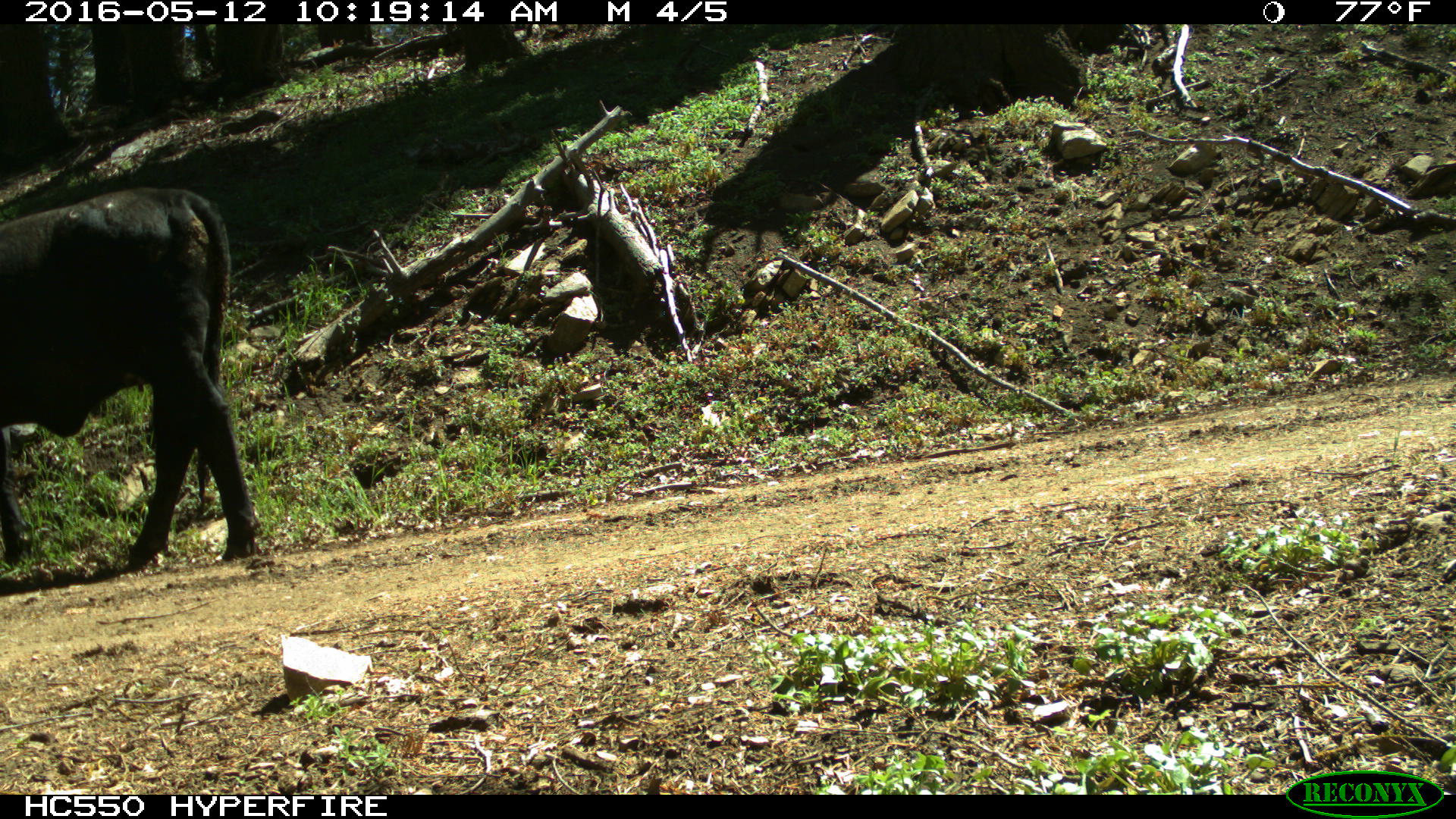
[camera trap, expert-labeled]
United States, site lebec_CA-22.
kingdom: Animalia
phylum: Chordata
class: Mammalia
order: Artiodactyla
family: Bovidae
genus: Bos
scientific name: Bos taurus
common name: domestic cow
Bos taurus (domestic cow).